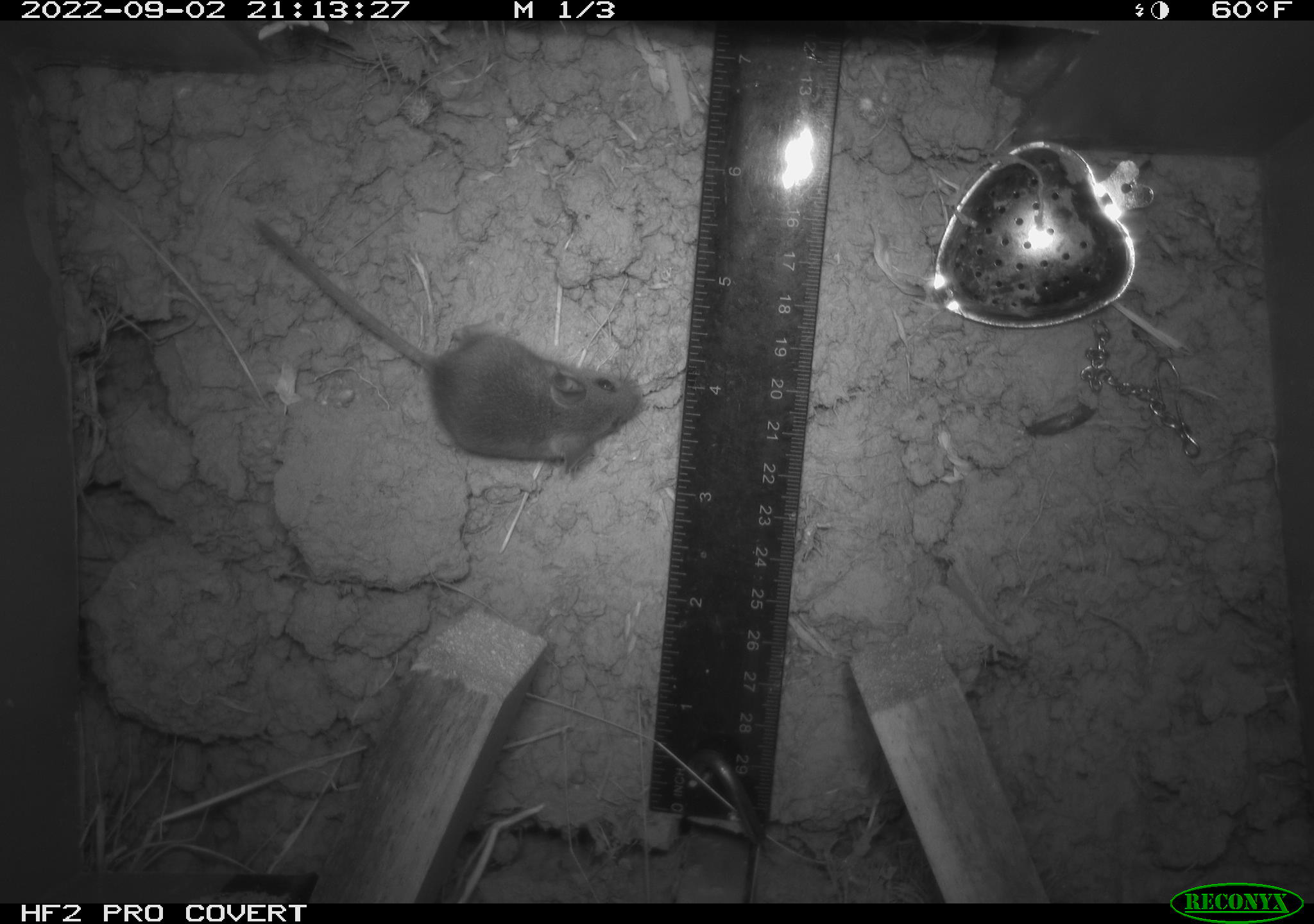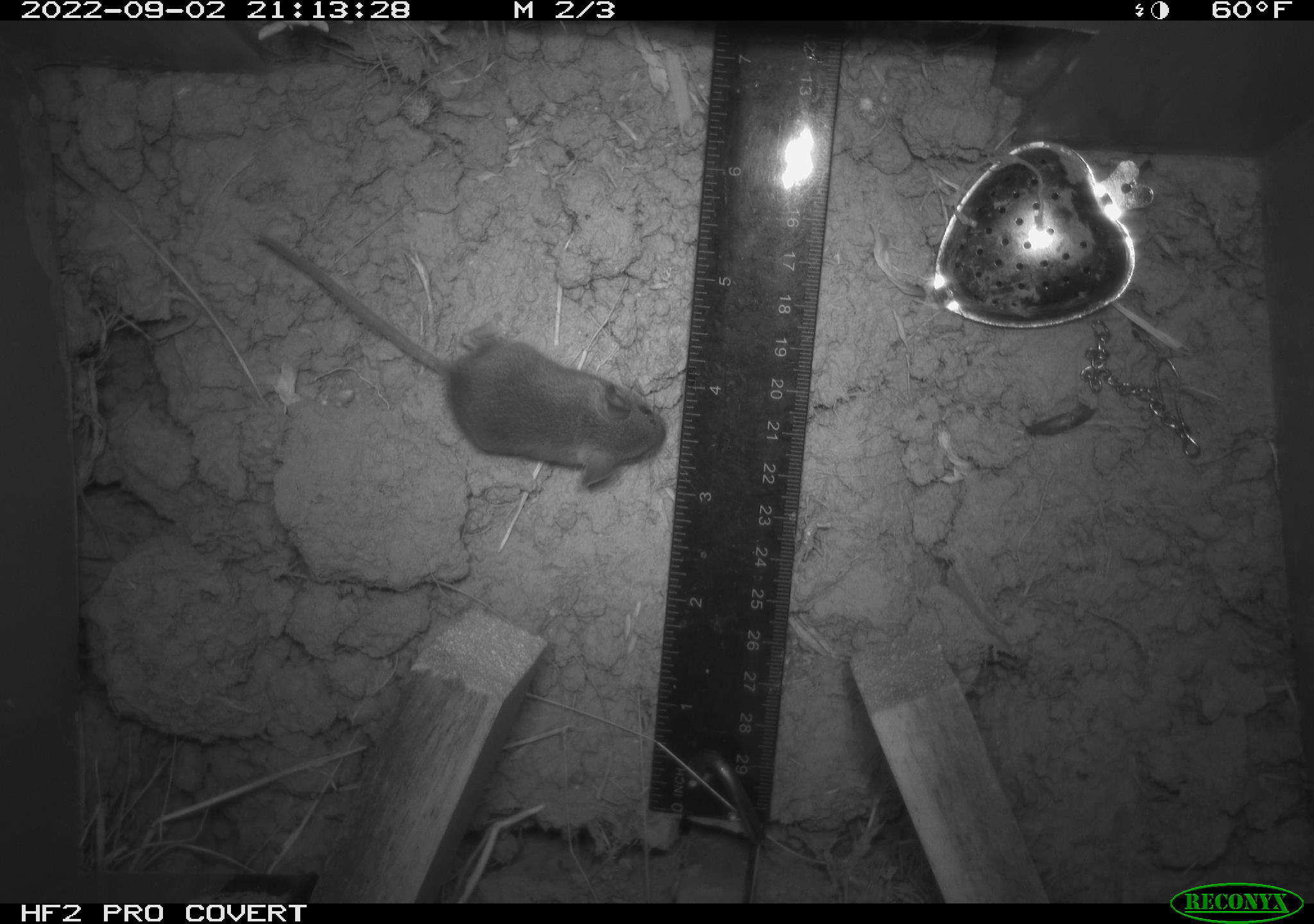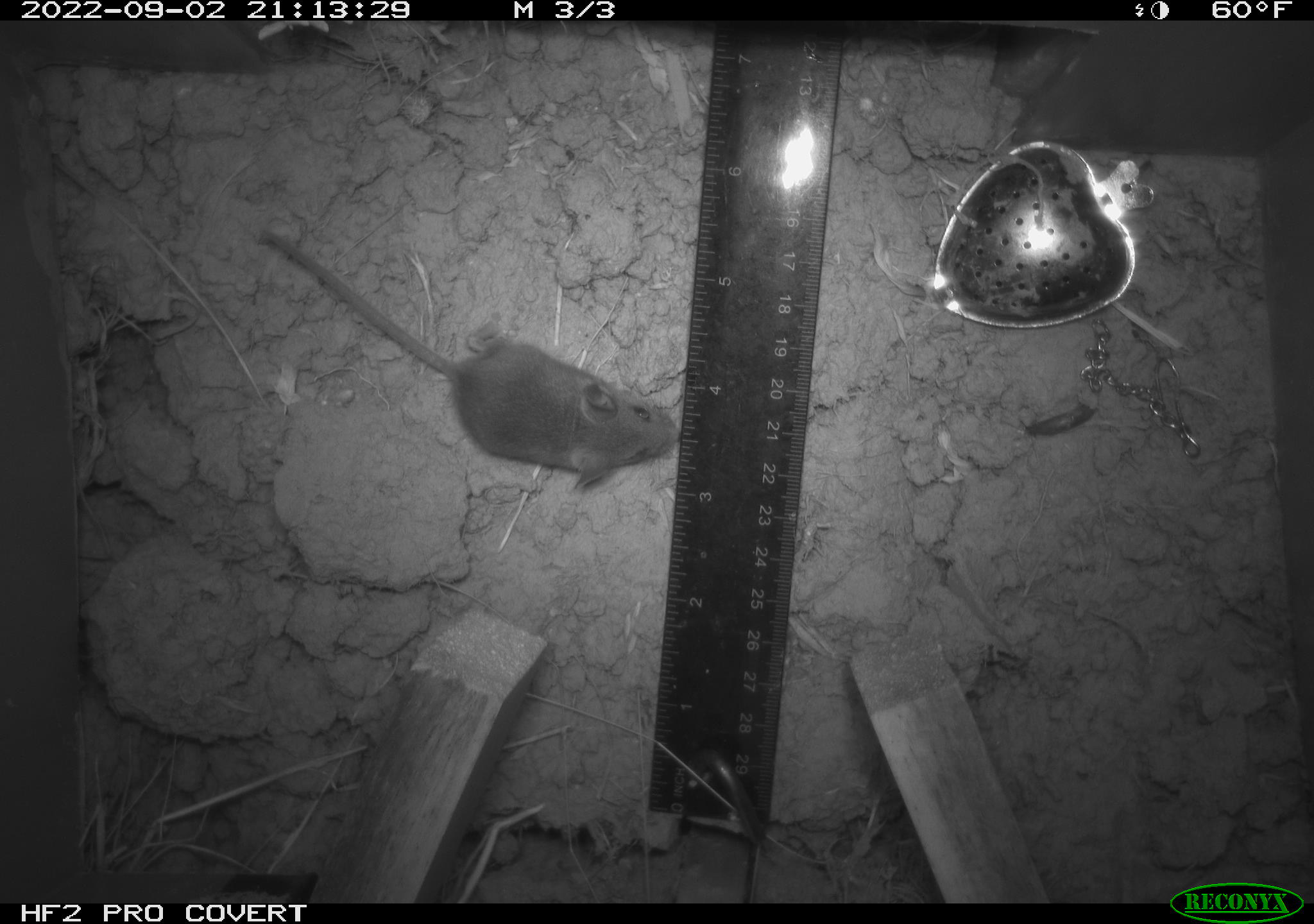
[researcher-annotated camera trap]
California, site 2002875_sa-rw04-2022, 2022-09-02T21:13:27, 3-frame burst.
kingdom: Animalia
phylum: Chordata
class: Mammalia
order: Rodentia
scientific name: Rodentia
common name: mouse species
Mouse species (Rodentia).